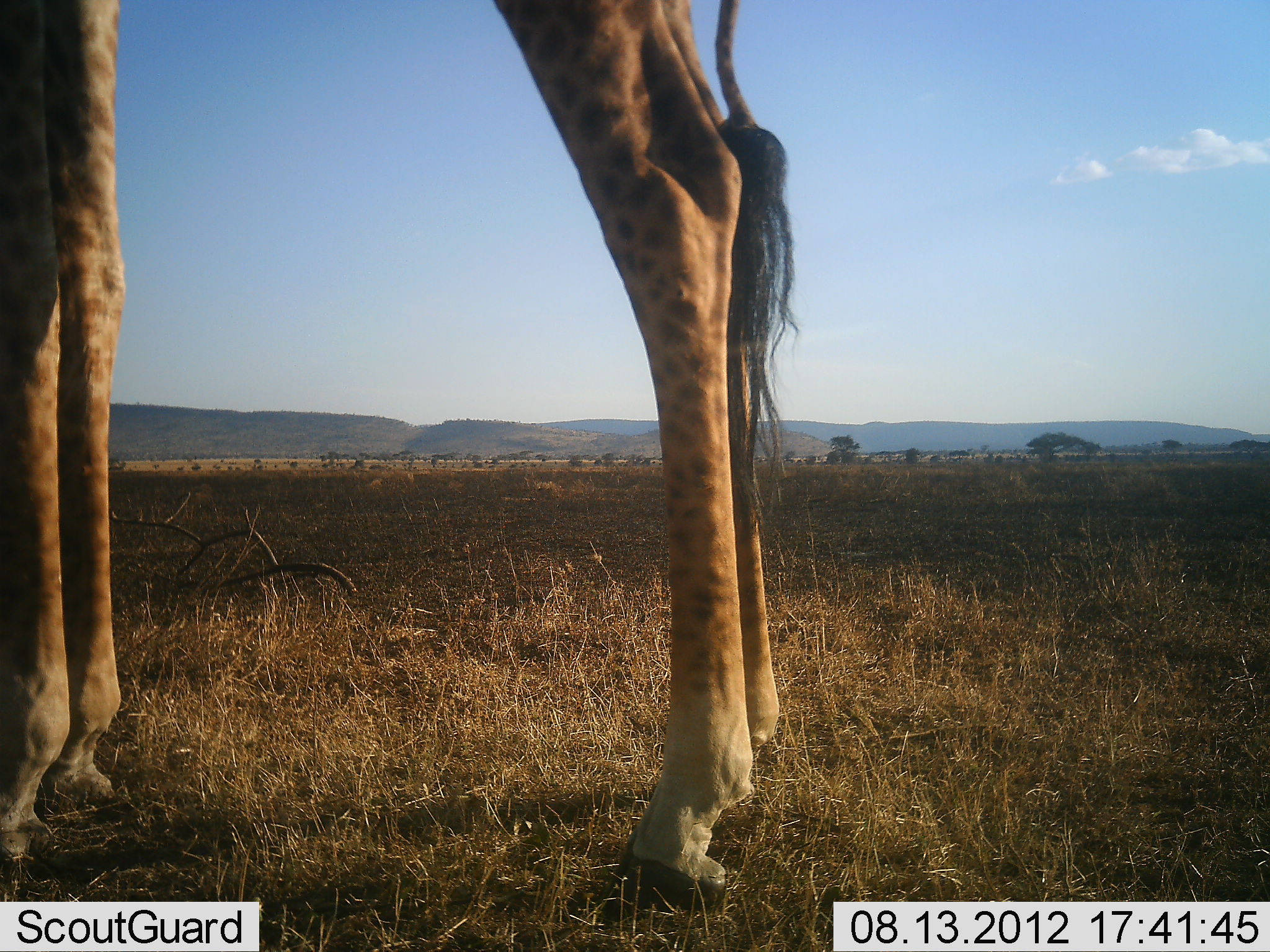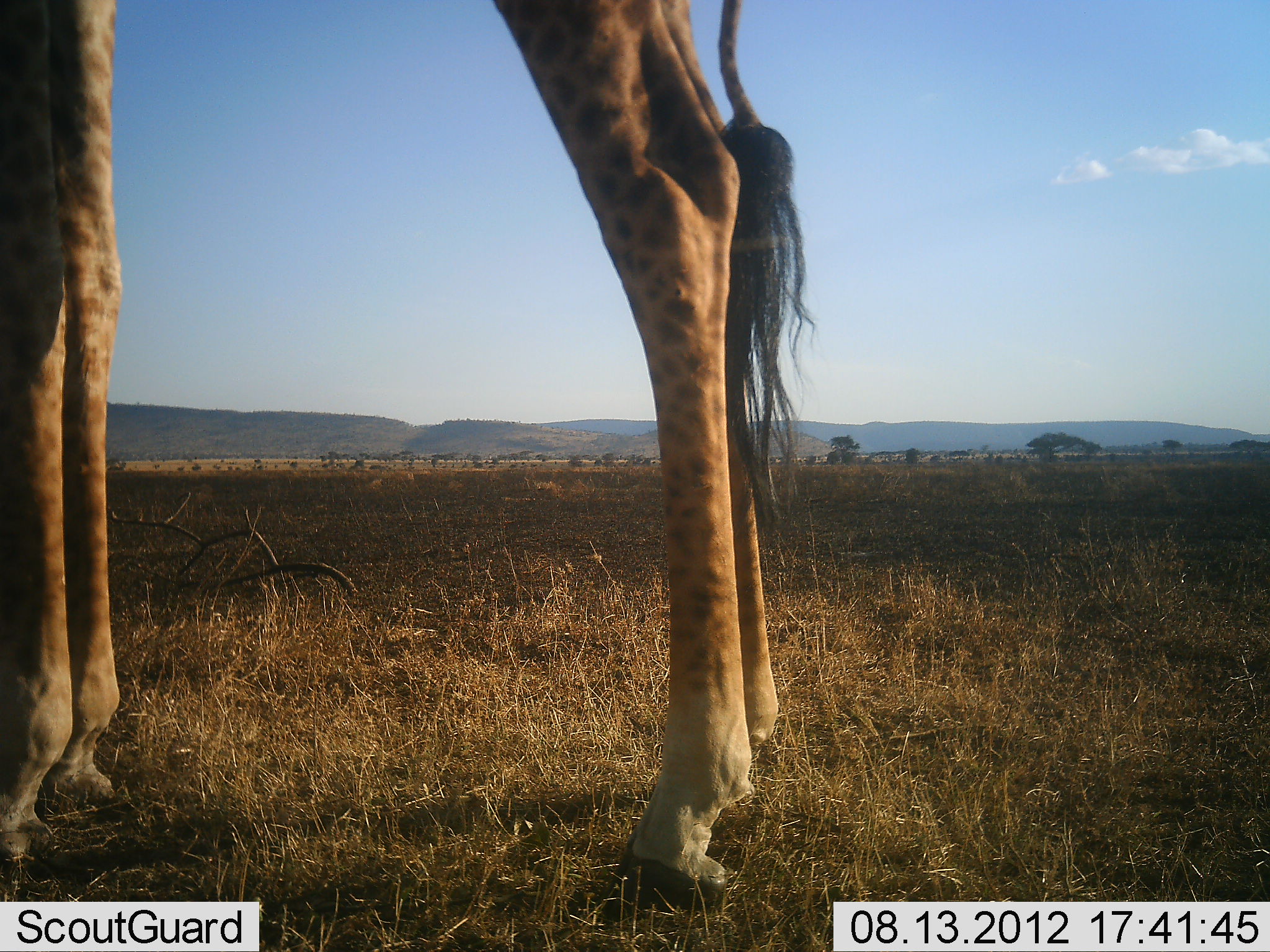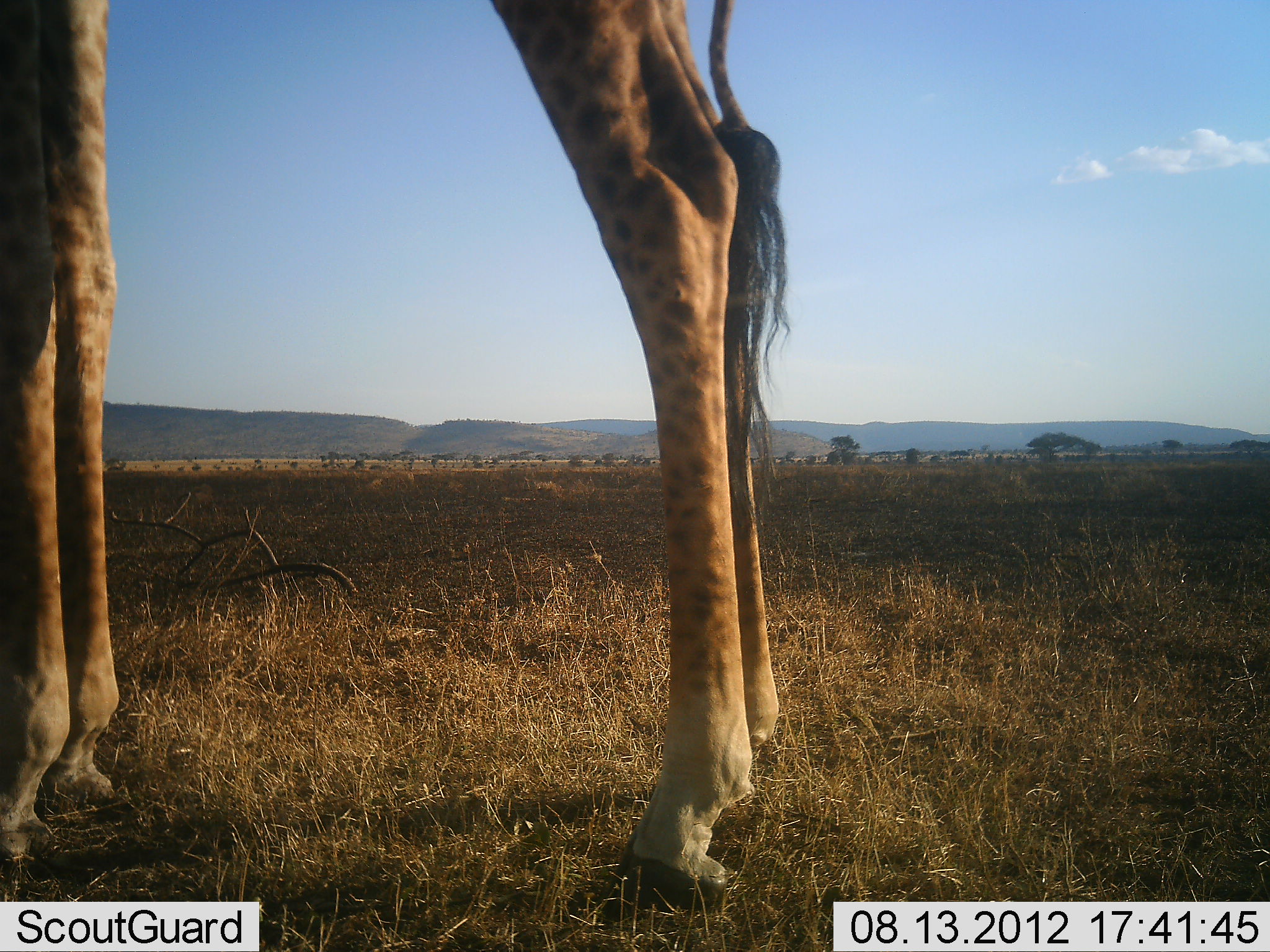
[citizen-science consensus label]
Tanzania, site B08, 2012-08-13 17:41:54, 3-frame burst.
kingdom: Animalia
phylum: Chordata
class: Mammalia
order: Artiodactyla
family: Giraffidae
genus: Giraffa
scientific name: Giraffa camelopardalis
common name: giraffe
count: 1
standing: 100%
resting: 0%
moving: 0%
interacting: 0%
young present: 0%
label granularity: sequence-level